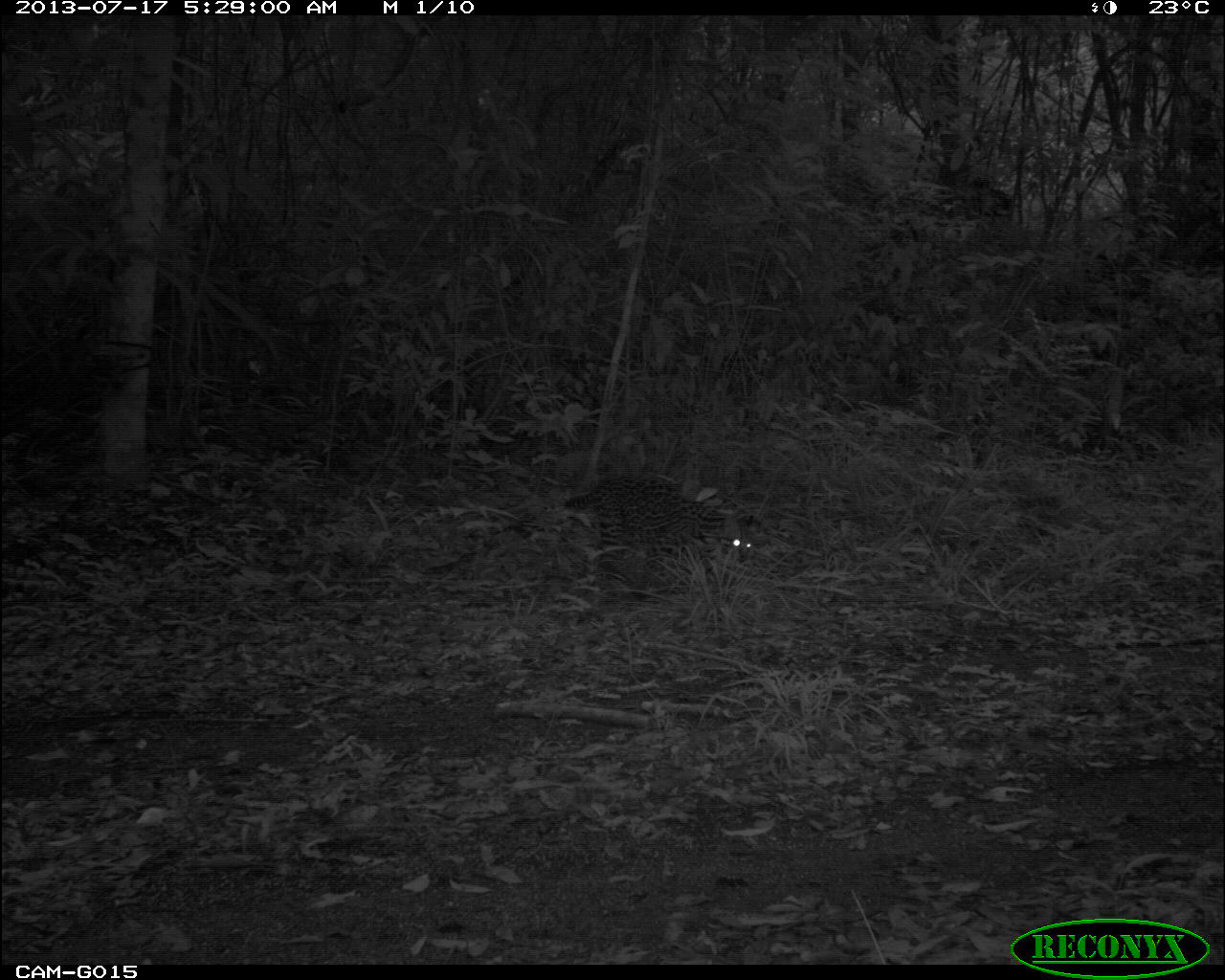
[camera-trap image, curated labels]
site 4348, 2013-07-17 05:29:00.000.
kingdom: Animalia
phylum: Chordata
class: Mammalia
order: Carnivora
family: Felidae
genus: Leopardus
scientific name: Leopardus pardalis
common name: ocelot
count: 1